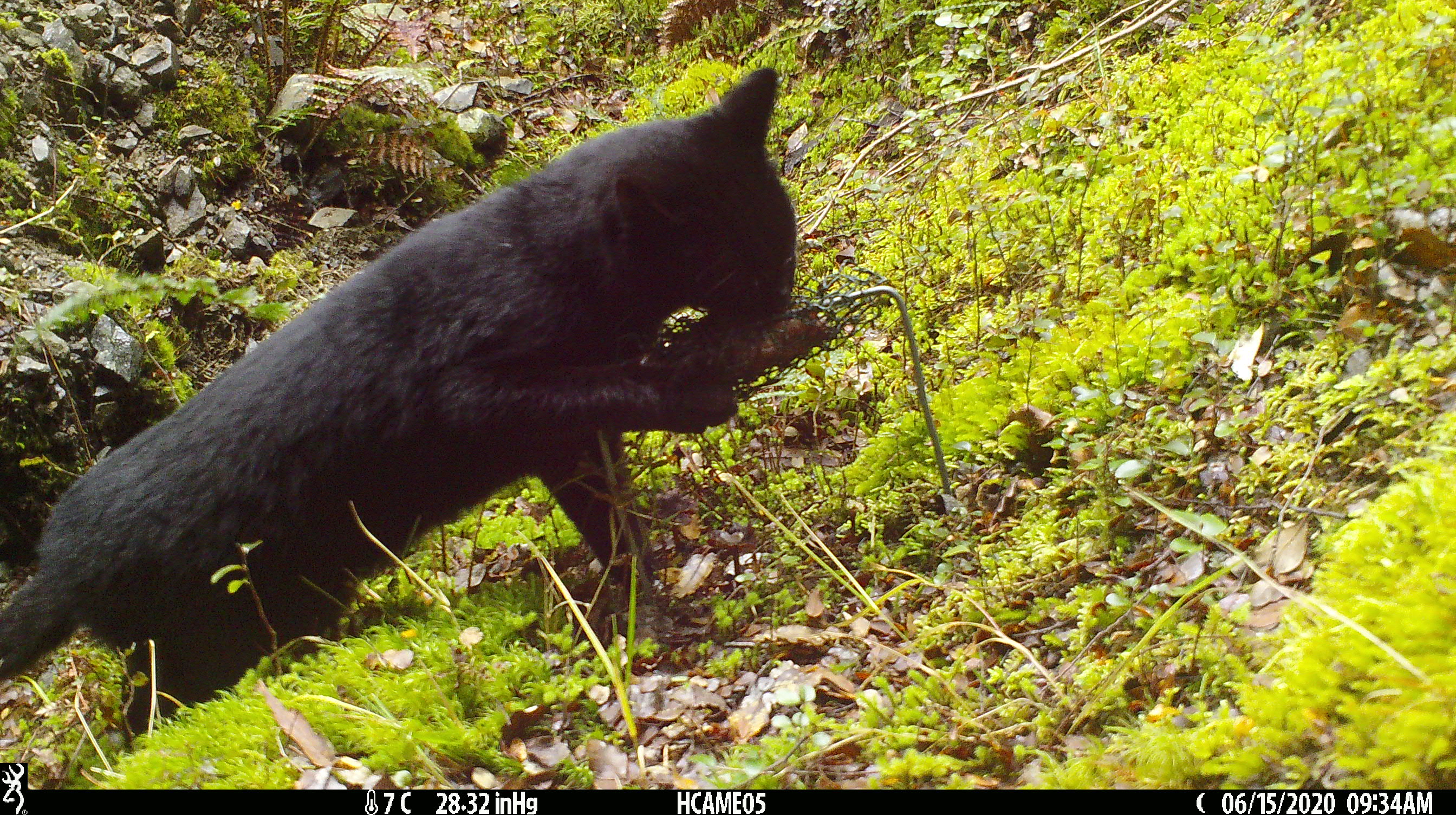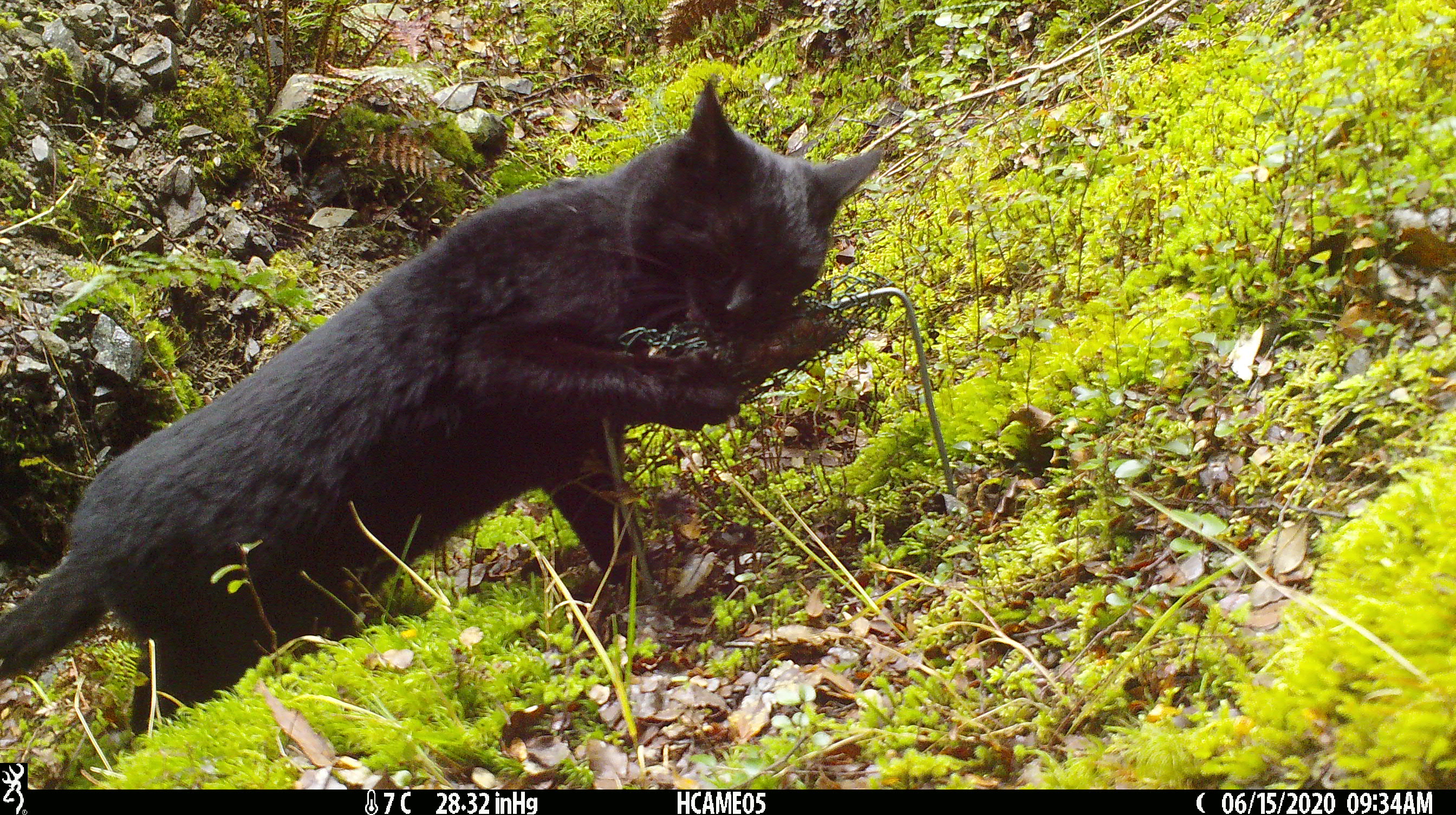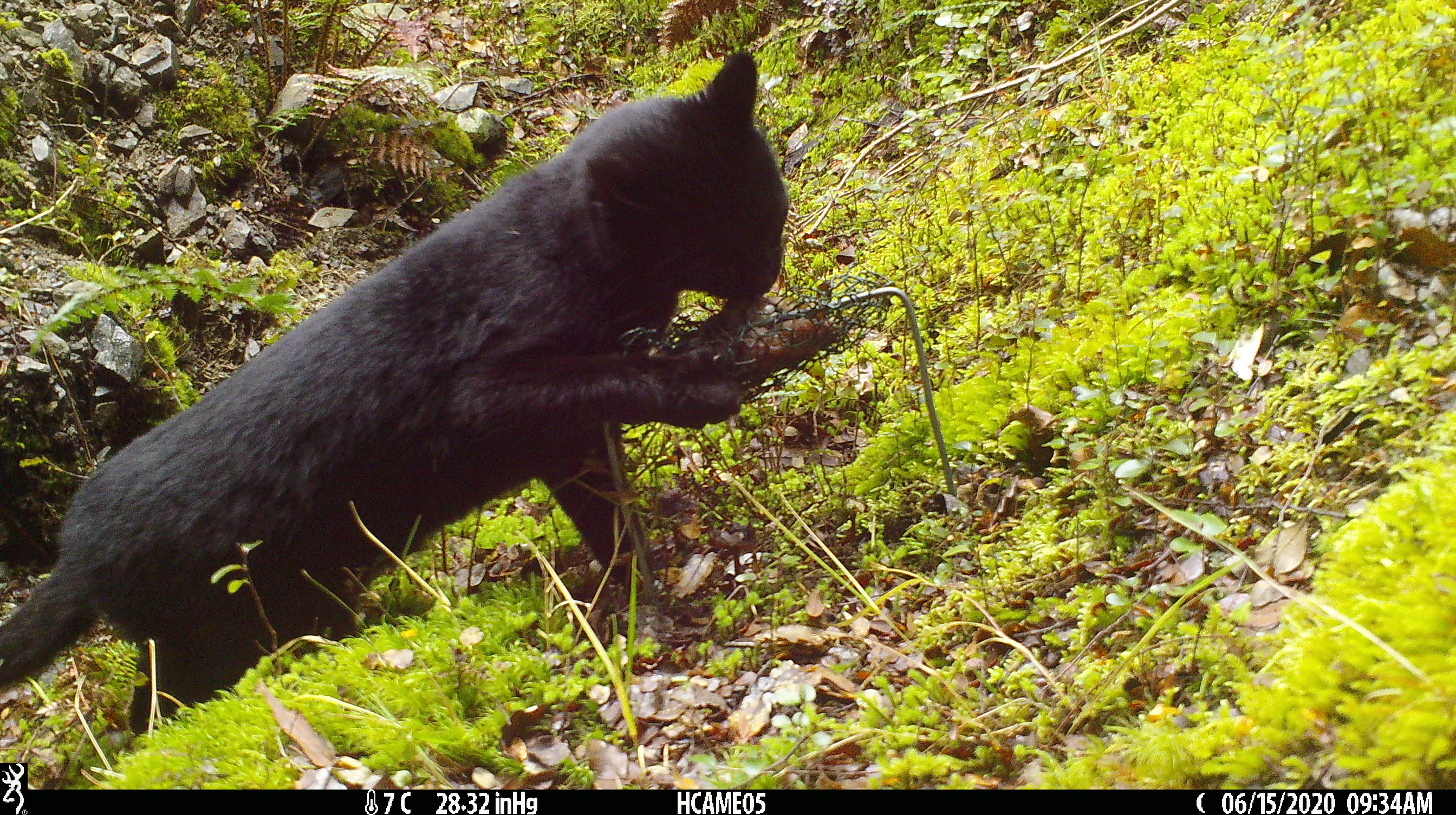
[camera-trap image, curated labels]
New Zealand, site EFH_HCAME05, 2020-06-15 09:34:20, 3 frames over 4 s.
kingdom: Animalia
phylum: Chordata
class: Mammalia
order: Carnivora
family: Felidae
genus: Felis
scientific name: Felis catus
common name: domestic cat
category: cat